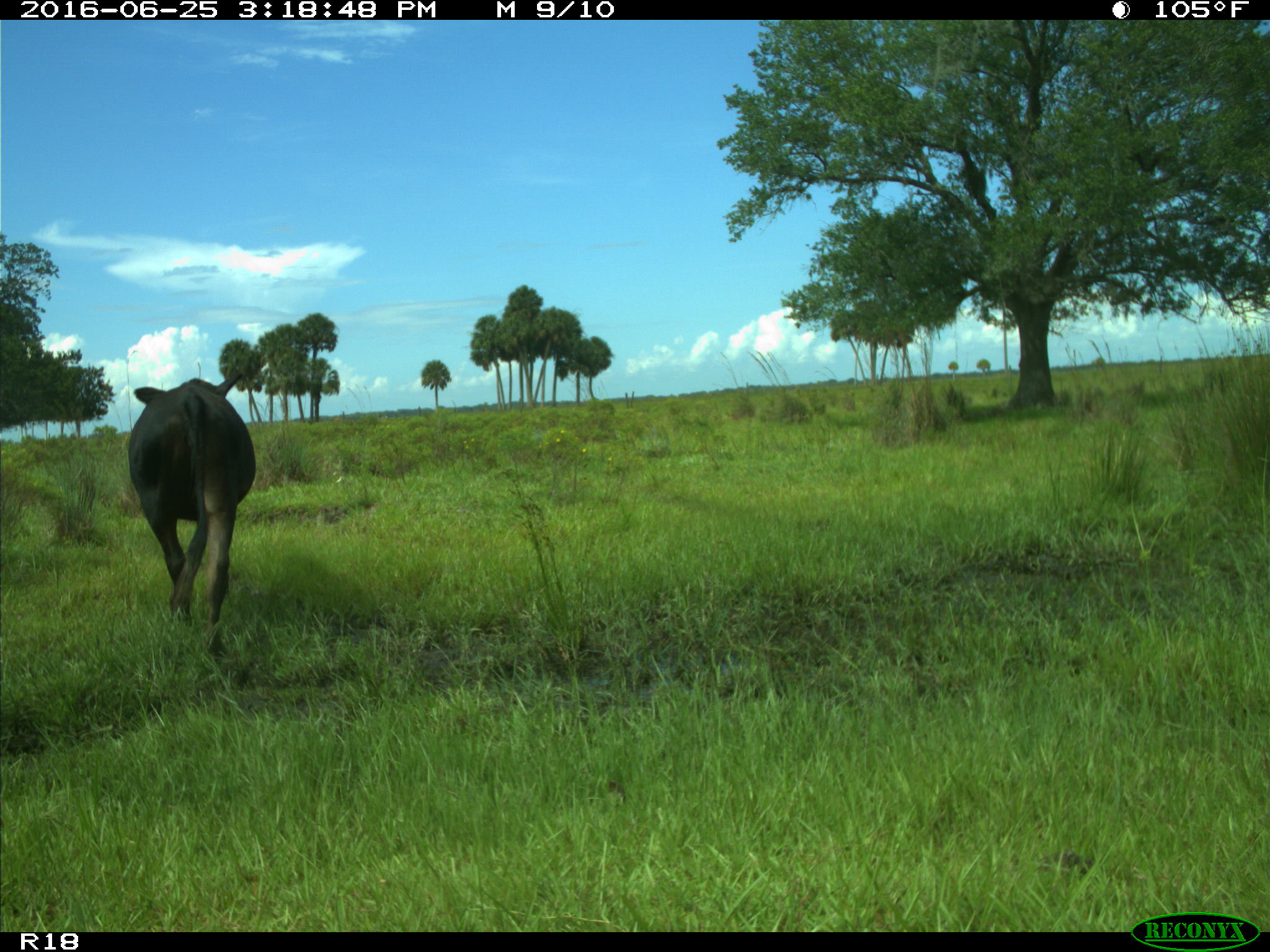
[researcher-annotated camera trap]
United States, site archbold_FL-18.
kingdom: Animalia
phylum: Chordata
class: Mammalia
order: Artiodactyla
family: Bovidae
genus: Bos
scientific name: Bos taurus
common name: domestic cow